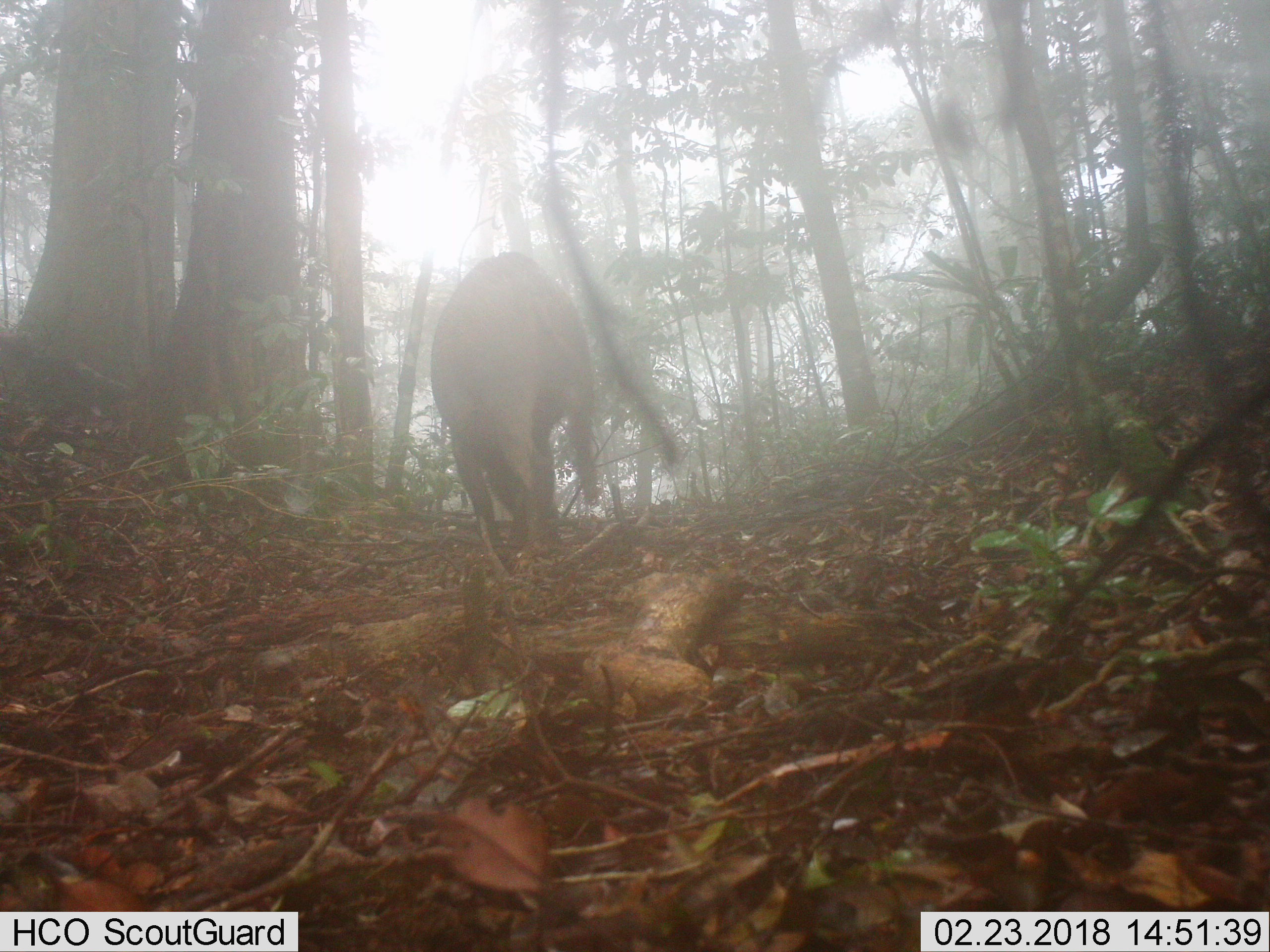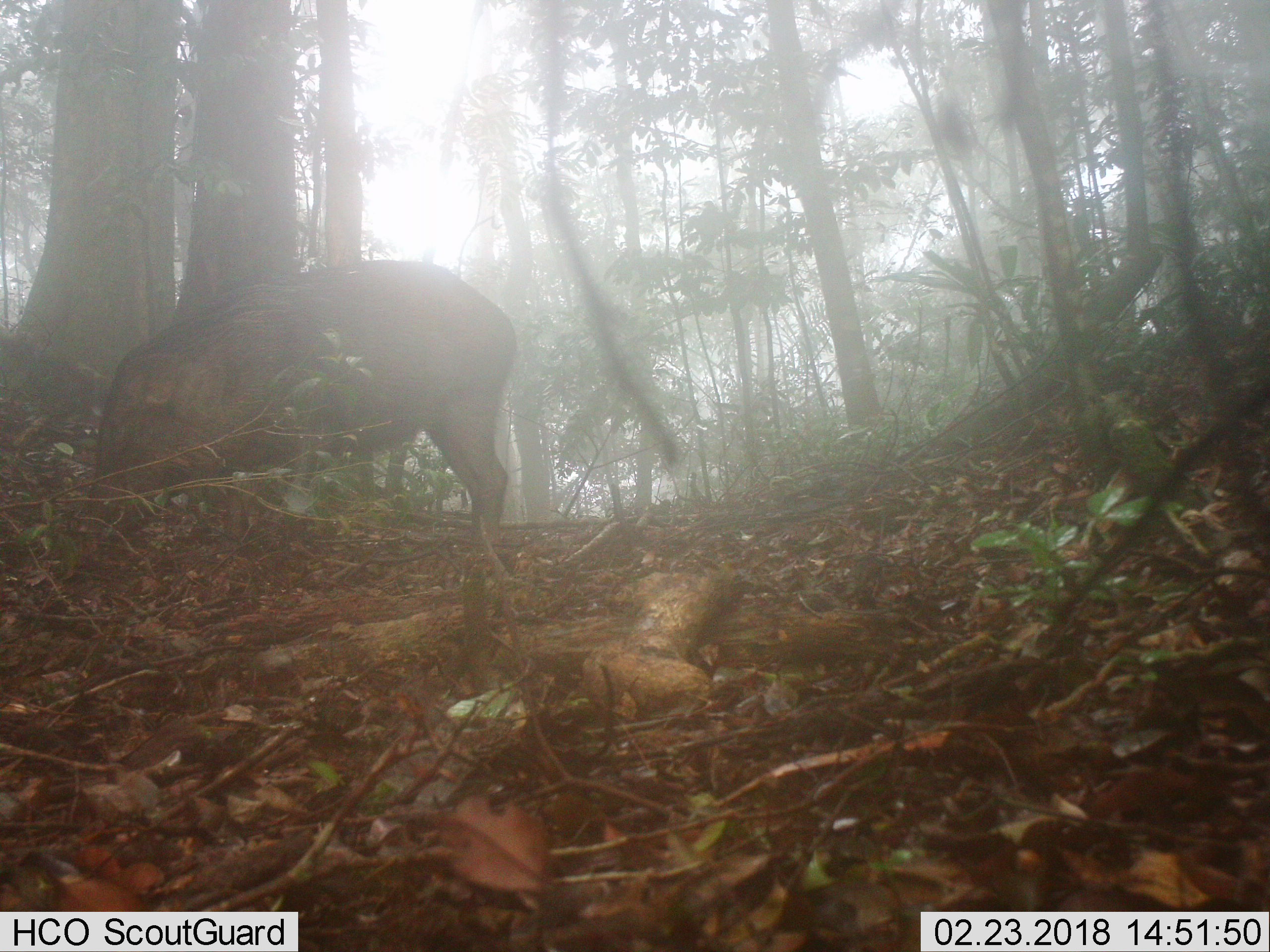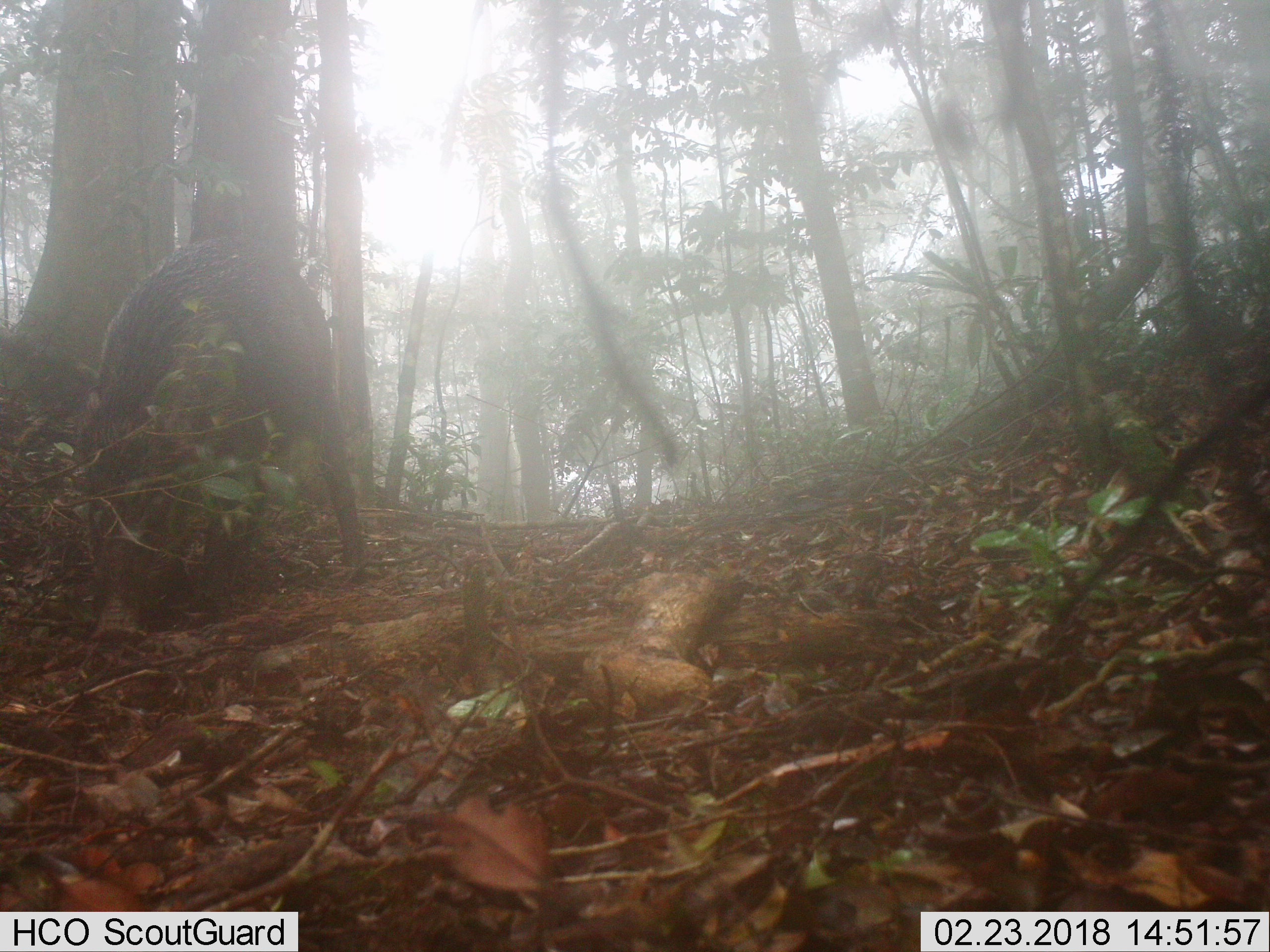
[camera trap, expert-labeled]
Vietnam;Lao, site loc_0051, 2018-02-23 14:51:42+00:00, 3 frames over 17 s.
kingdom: Animalia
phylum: Chordata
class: Mammalia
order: Artiodactyla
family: Suidae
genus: Sus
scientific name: Sus scrofa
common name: eurasian wild pig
Eurasian wild pig (Sus scrofa). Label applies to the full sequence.